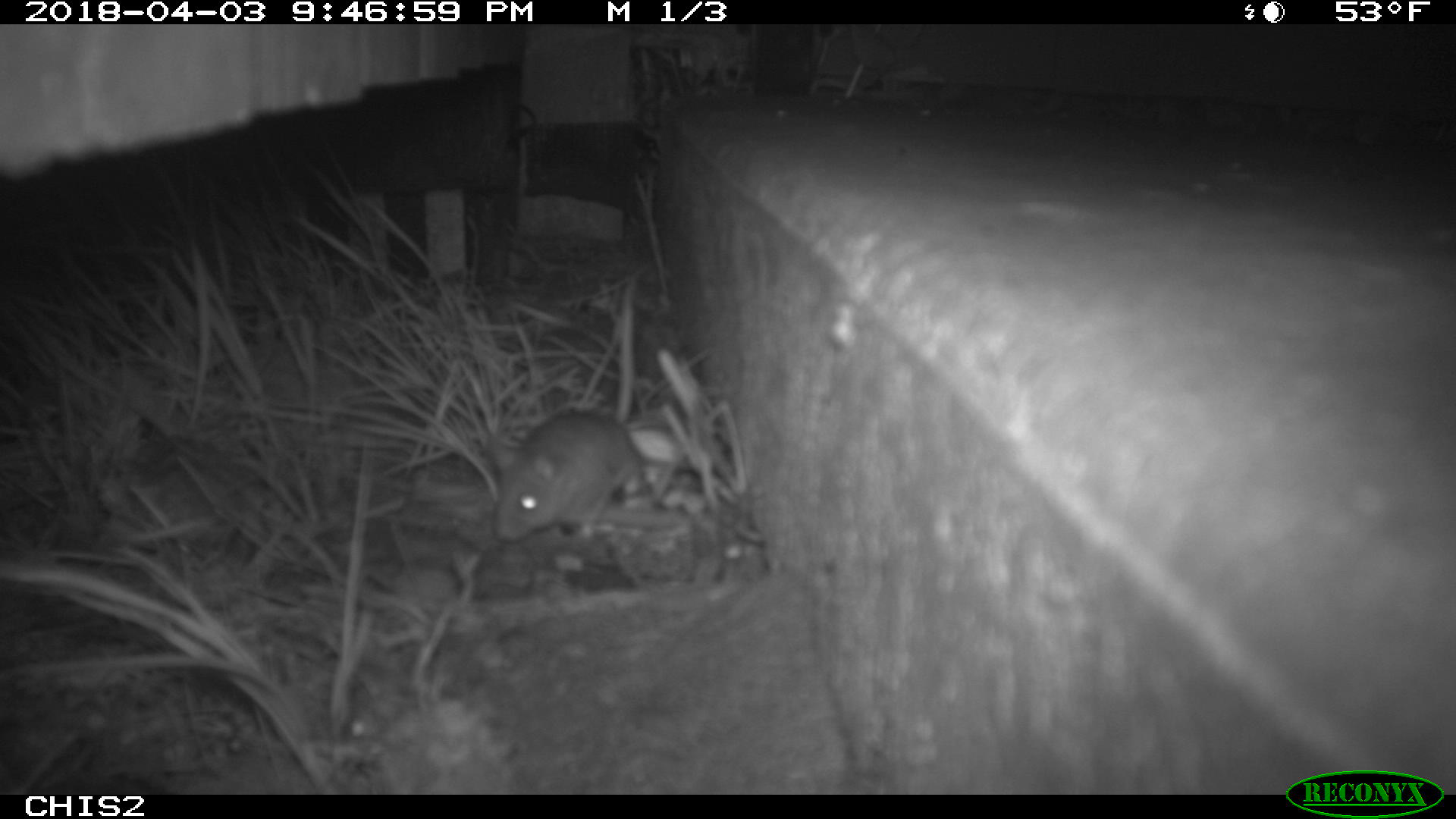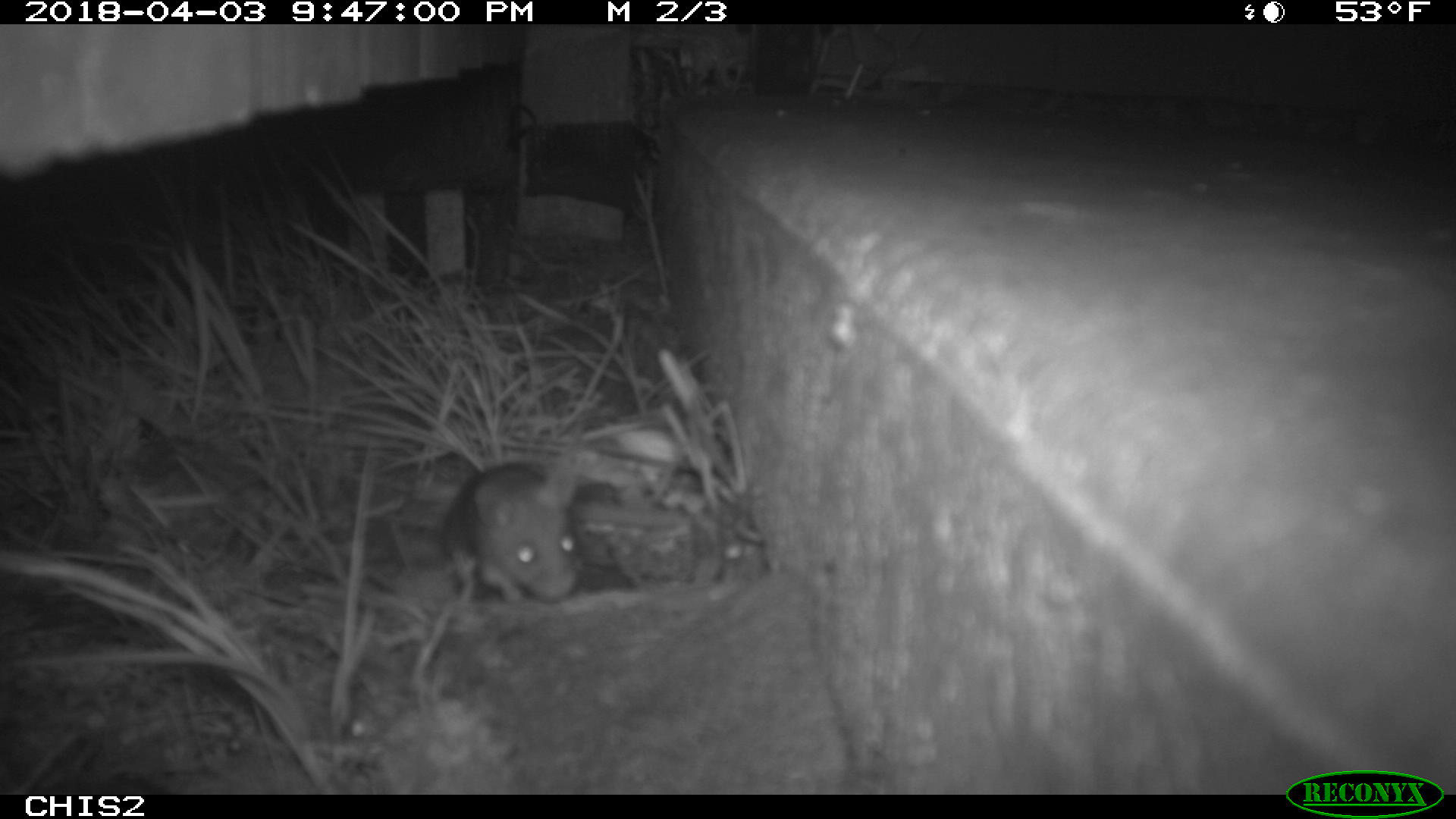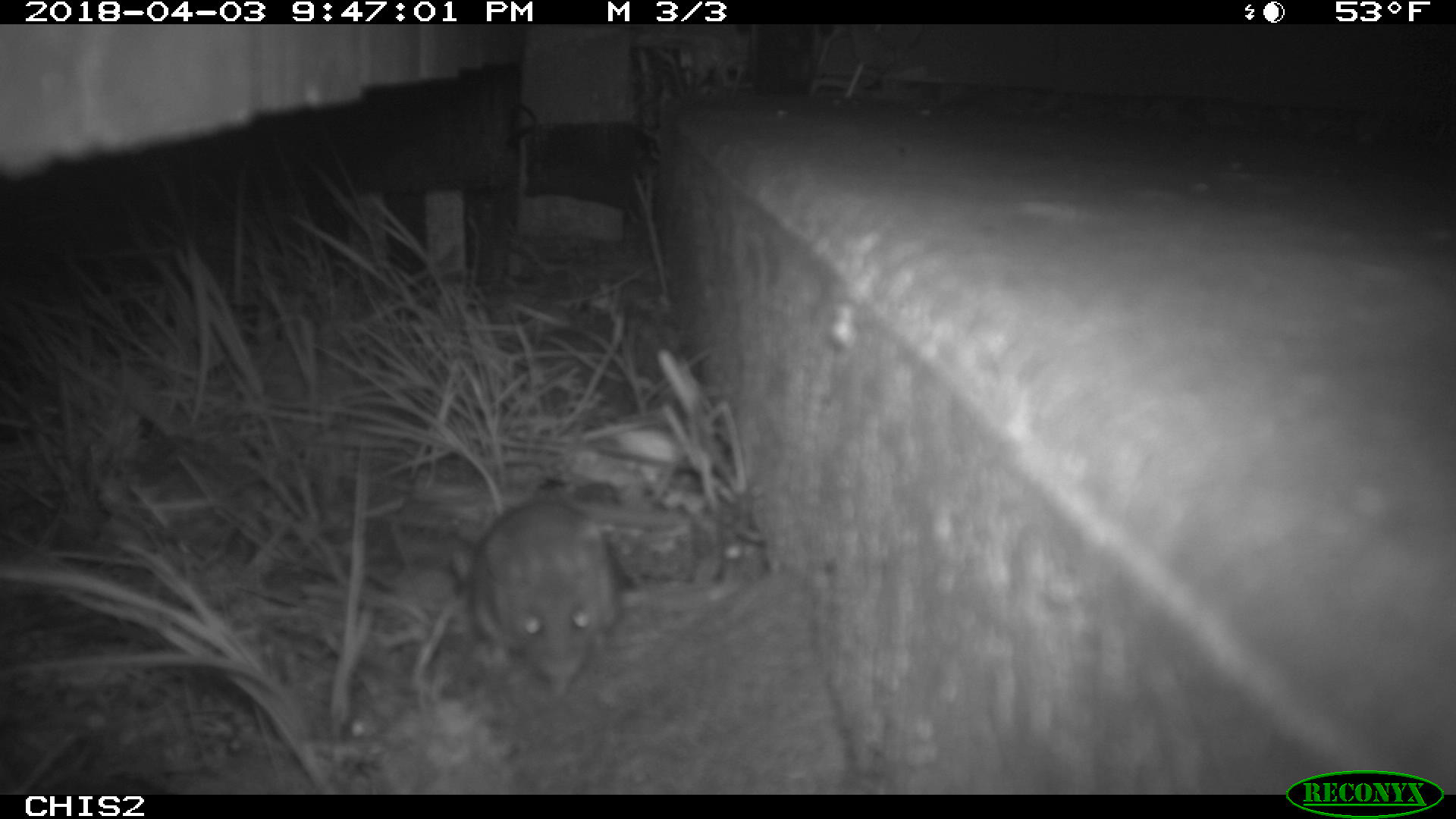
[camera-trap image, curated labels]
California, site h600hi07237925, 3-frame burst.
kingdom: Animalia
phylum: Chordata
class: Mammalia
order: Rodentia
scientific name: Rodentia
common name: rodent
Rodent (Rodentia).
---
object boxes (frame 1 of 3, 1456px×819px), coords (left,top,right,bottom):
rodent: (497,267,644,541)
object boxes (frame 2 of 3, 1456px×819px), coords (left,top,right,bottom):
rodent: (438,460,582,604)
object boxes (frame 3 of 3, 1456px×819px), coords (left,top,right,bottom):
rodent: (466,500,686,699)